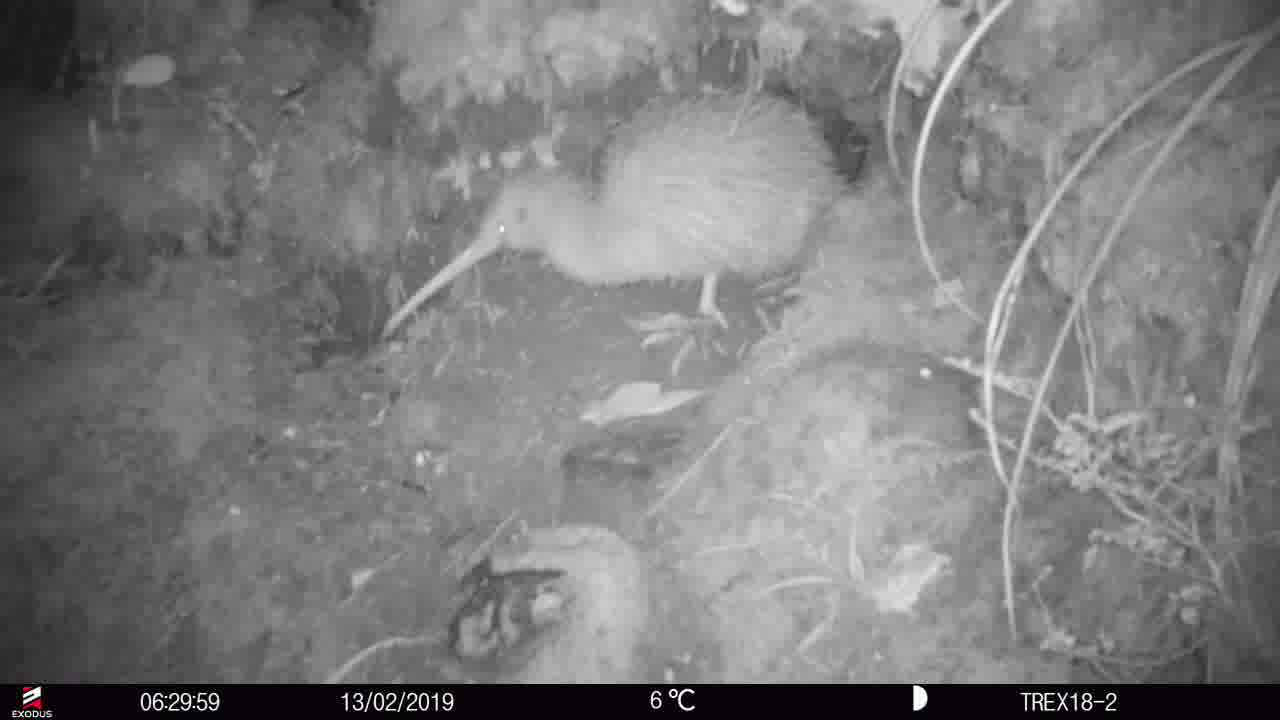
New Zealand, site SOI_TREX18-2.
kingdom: Animalia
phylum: Chordata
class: Aves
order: Apterygiformes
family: Apterygidae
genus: Apteryx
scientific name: Apteryx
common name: kiwi